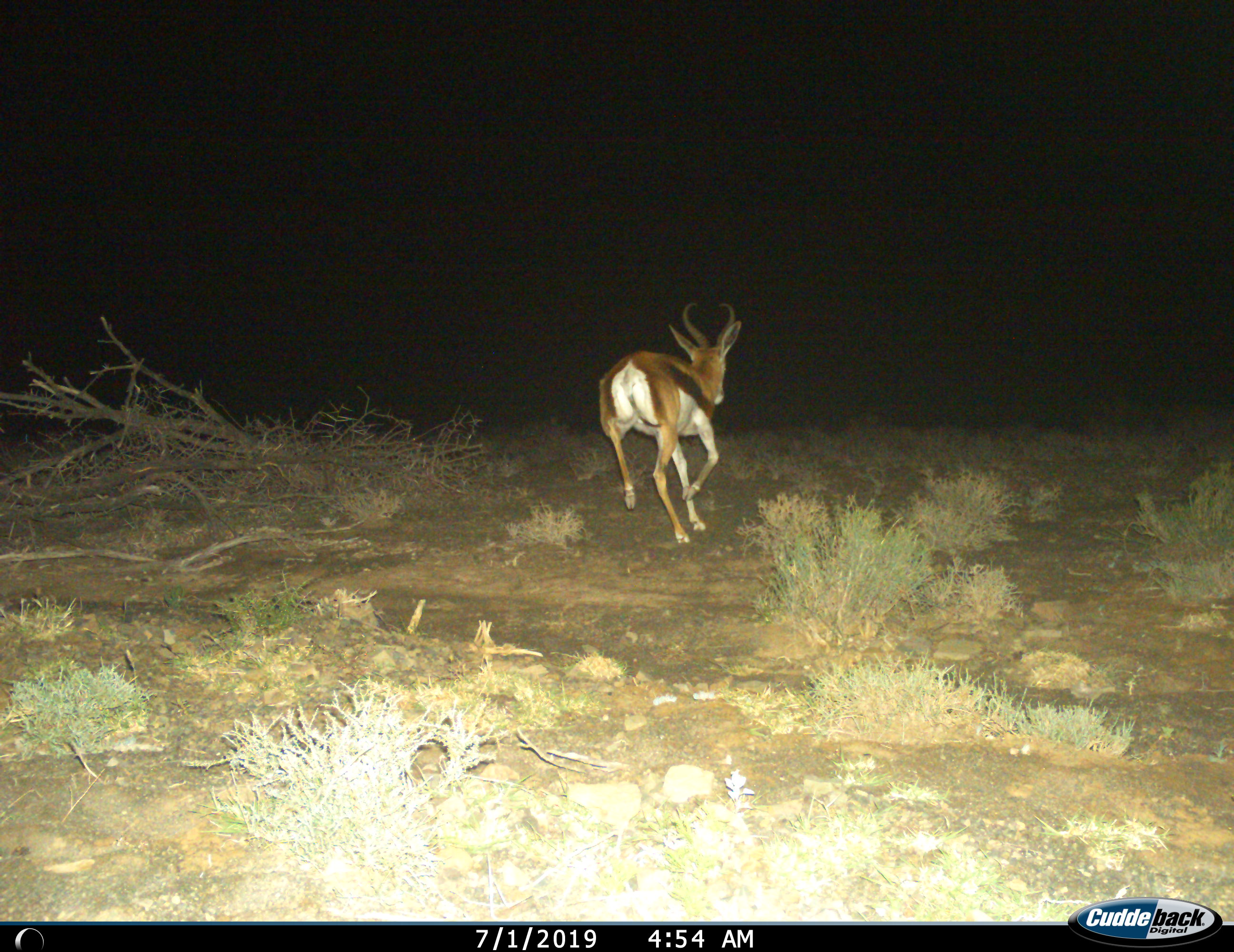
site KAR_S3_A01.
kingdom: Animalia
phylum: Chordata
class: Mammalia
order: Artiodactyla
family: Bovidae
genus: Antidorcas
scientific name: Antidorcas marsupialis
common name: springbok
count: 1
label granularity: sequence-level